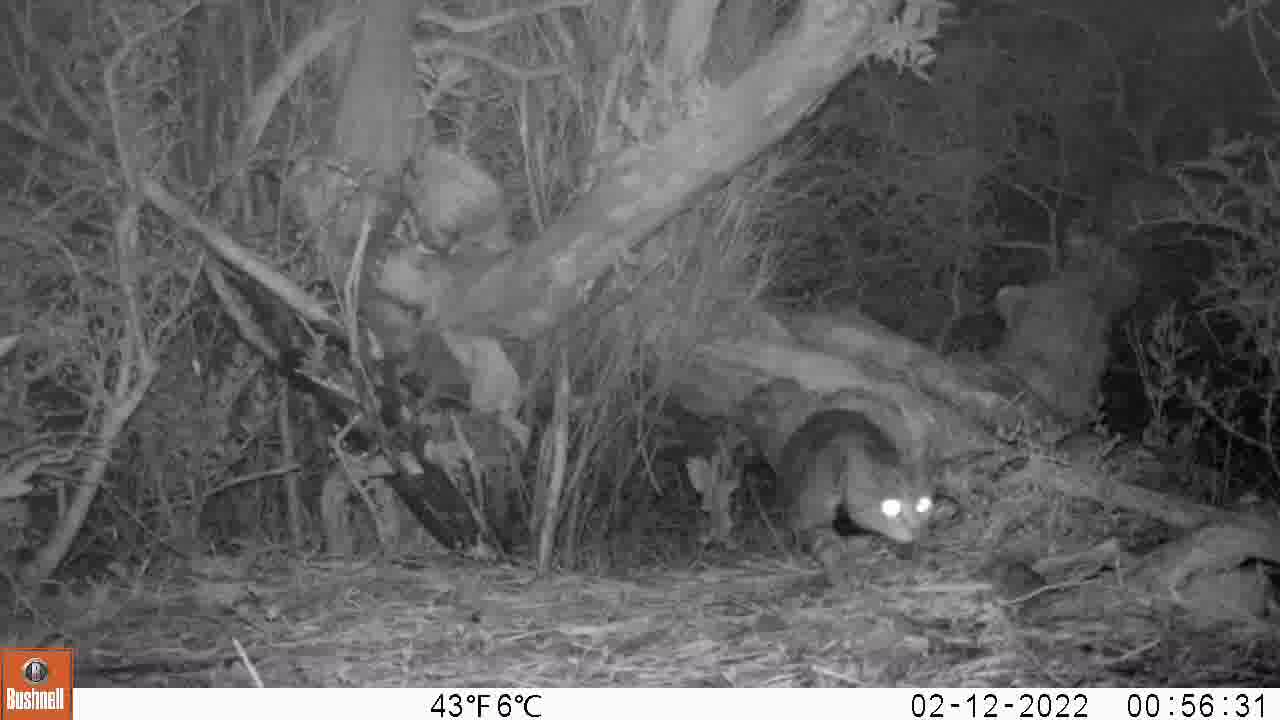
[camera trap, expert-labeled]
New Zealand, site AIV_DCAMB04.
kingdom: Animalia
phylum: Chordata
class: Mammalia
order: Carnivora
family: Felidae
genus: Felis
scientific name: Felis catus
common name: domestic cat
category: cat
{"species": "cat (domestic cat) (Felis catus)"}